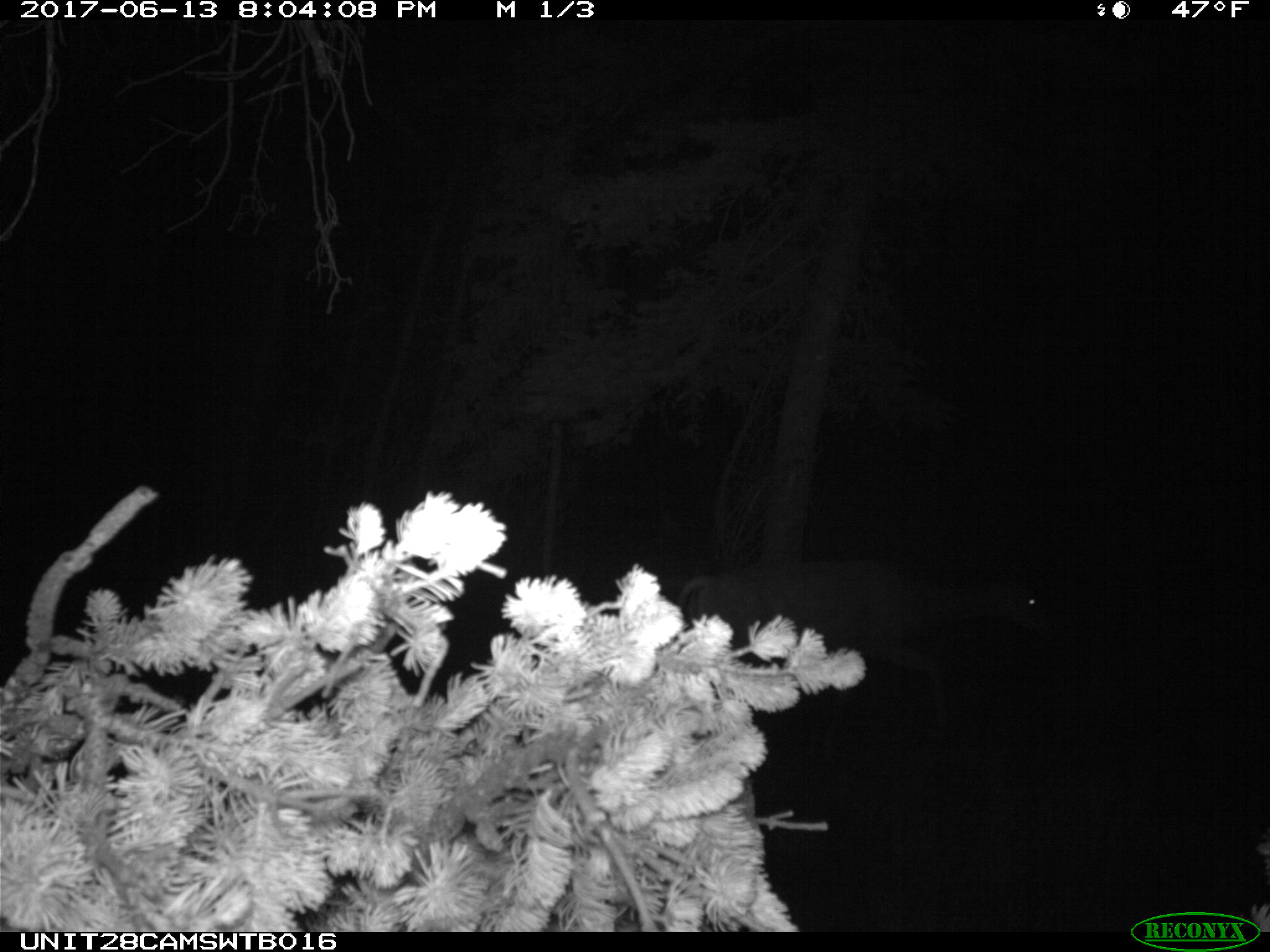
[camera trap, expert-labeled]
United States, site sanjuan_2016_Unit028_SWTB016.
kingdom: Animalia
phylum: Chordata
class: Mammalia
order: Artiodactyla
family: Cervidae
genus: Odocoileus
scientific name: Odocoileus hemionus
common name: mule deer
Odocoileus hemionus (mule deer).